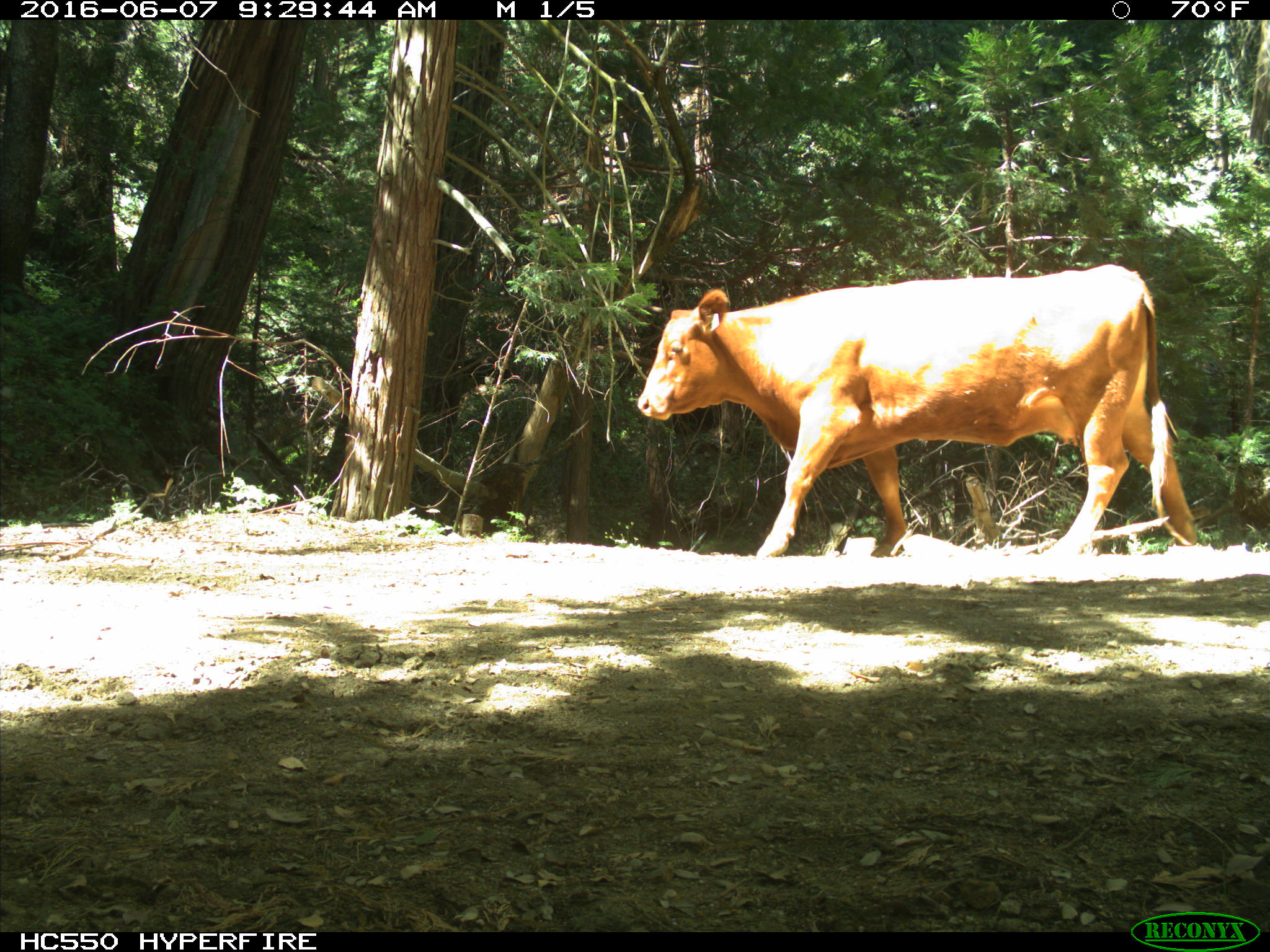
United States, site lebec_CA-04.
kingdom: Animalia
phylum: Chordata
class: Mammalia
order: Artiodactyla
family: Bovidae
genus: Bos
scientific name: Bos taurus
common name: domestic cow